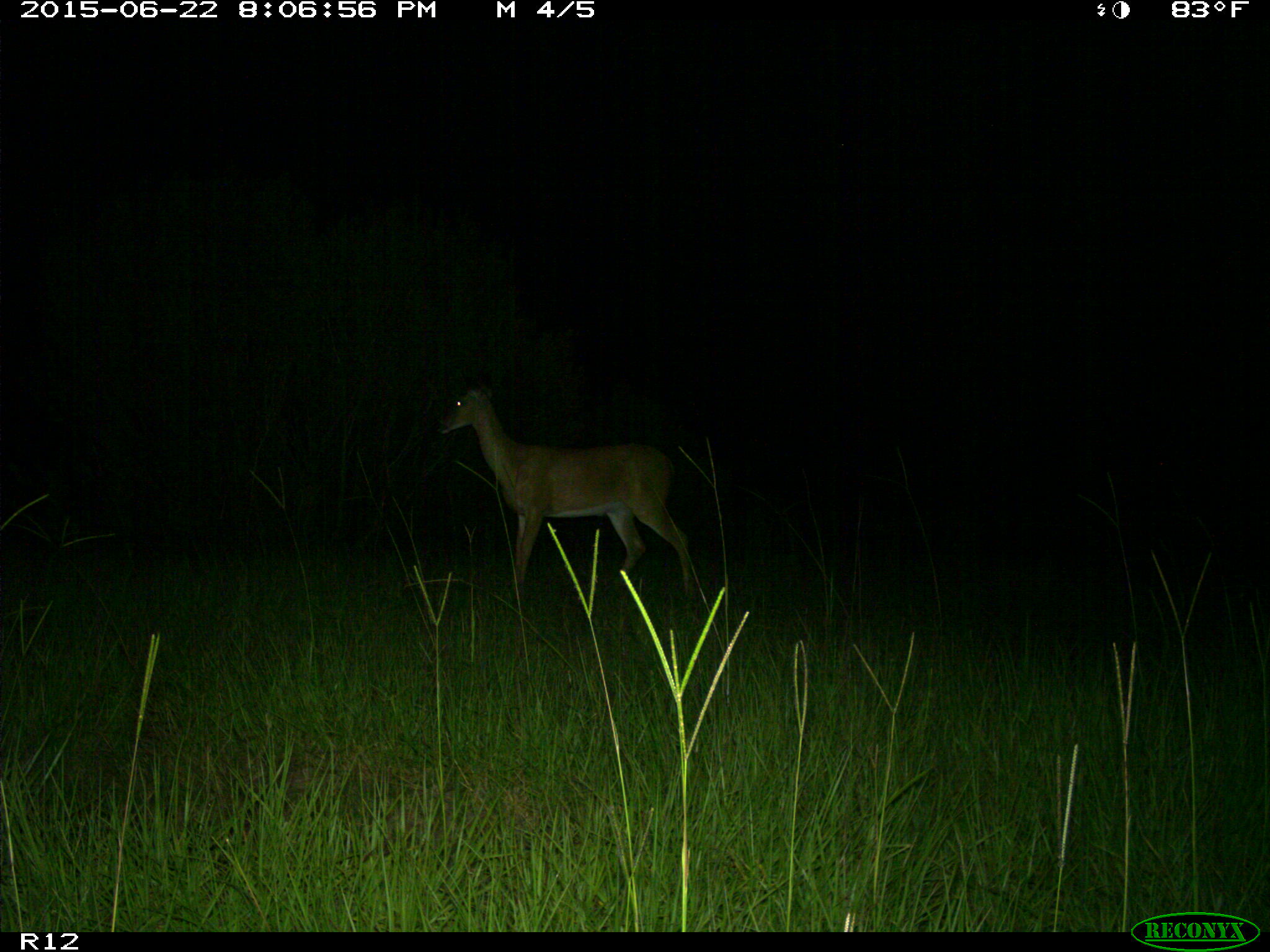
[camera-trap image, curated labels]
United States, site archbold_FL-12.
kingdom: Animalia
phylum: Chordata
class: Mammalia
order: Artiodactyla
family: Cervidae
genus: Odocoileus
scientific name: Odocoileus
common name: deer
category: unidentified deer